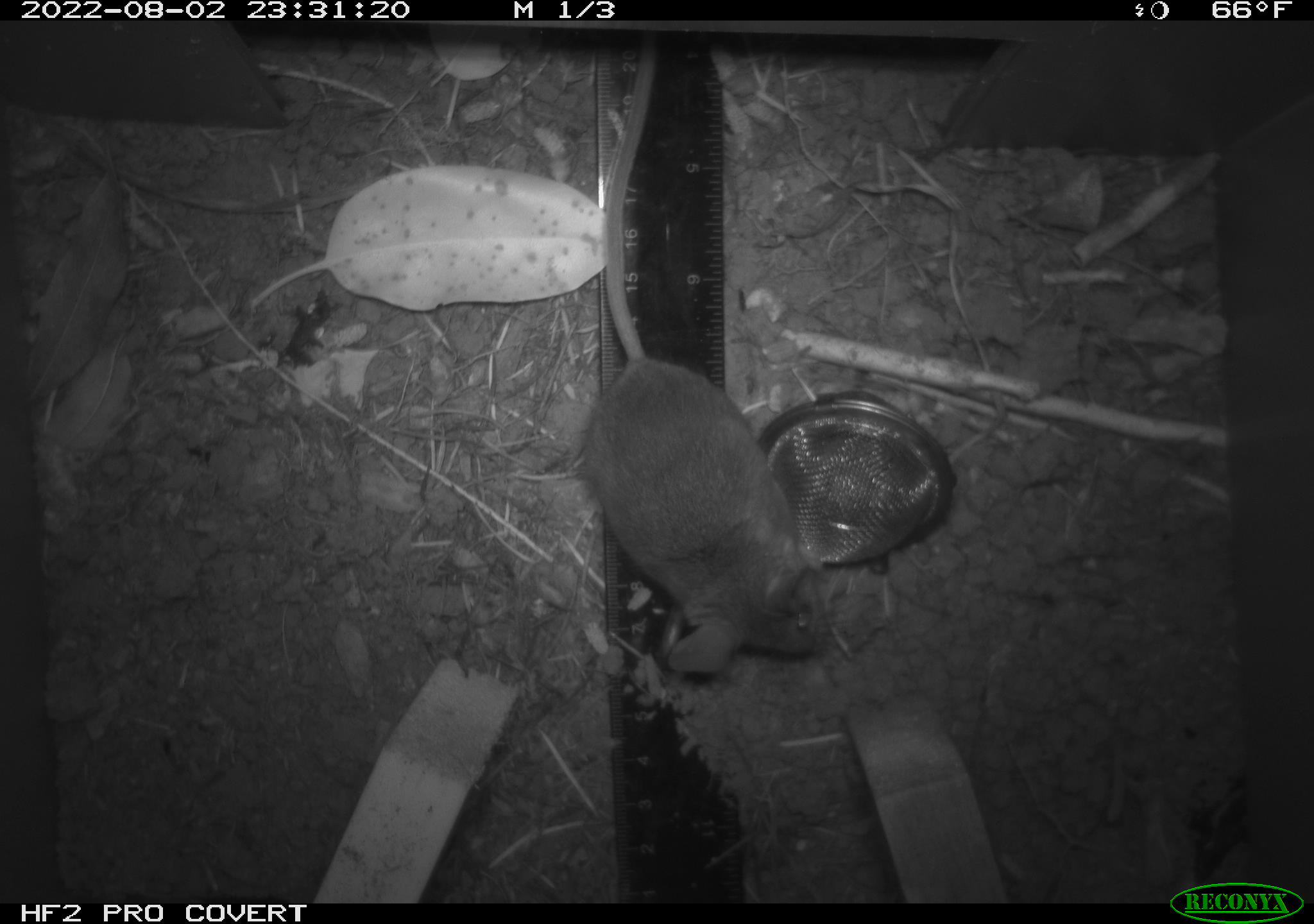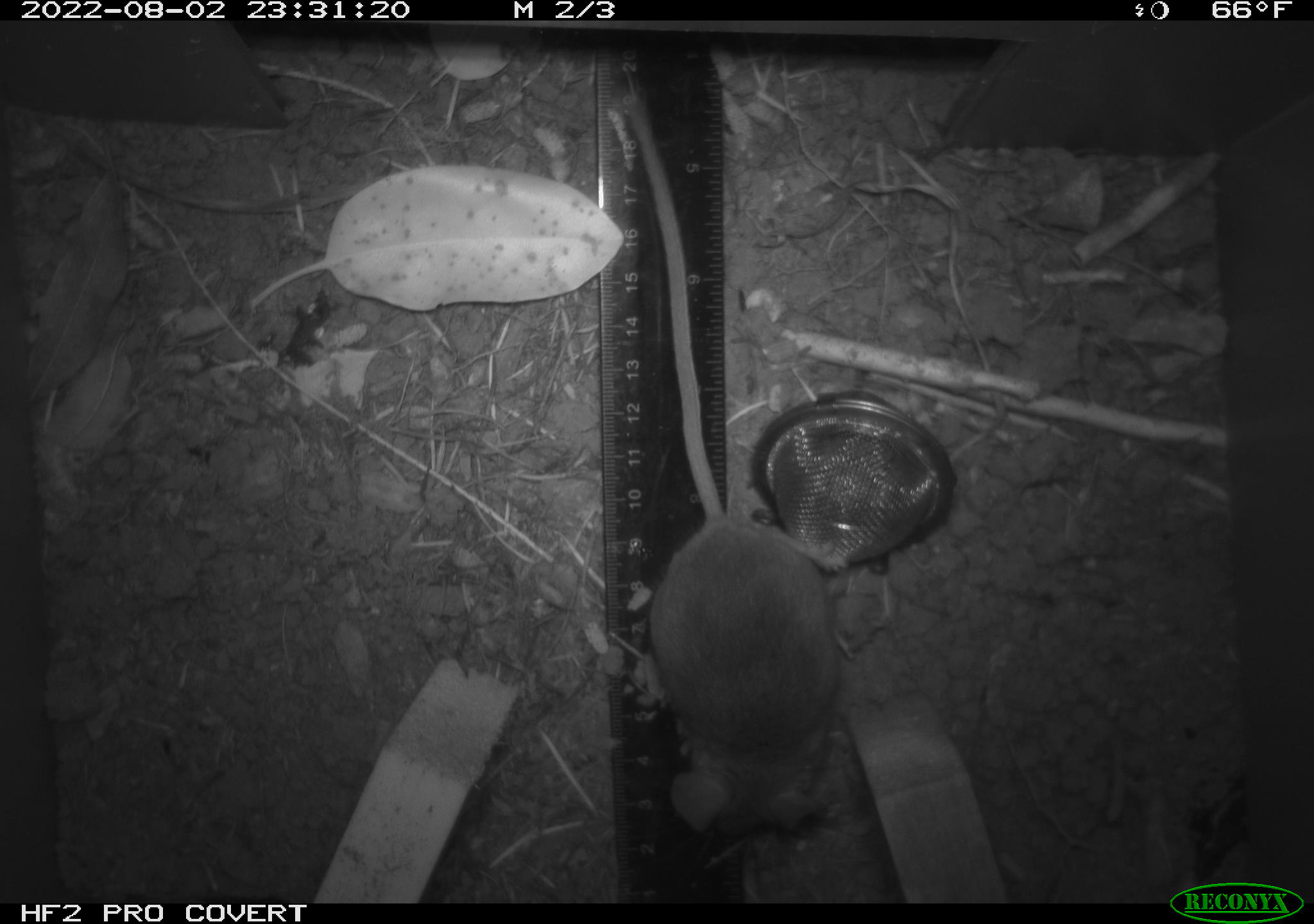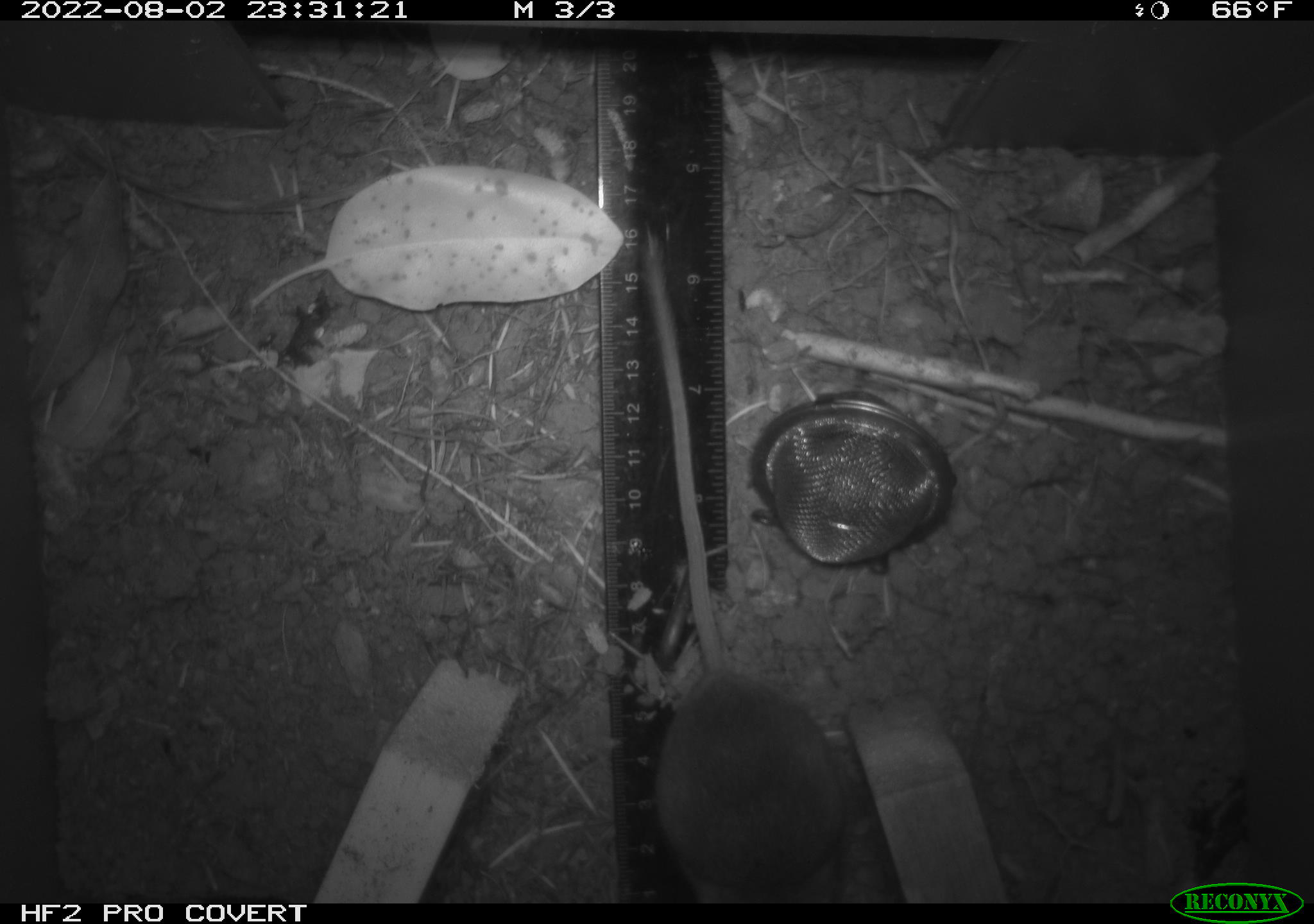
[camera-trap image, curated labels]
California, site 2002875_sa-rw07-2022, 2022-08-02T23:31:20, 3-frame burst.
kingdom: Animalia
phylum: Chordata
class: Mammalia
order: Rodentia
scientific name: Rodentia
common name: mouse species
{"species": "mouse species (Rodentia)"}